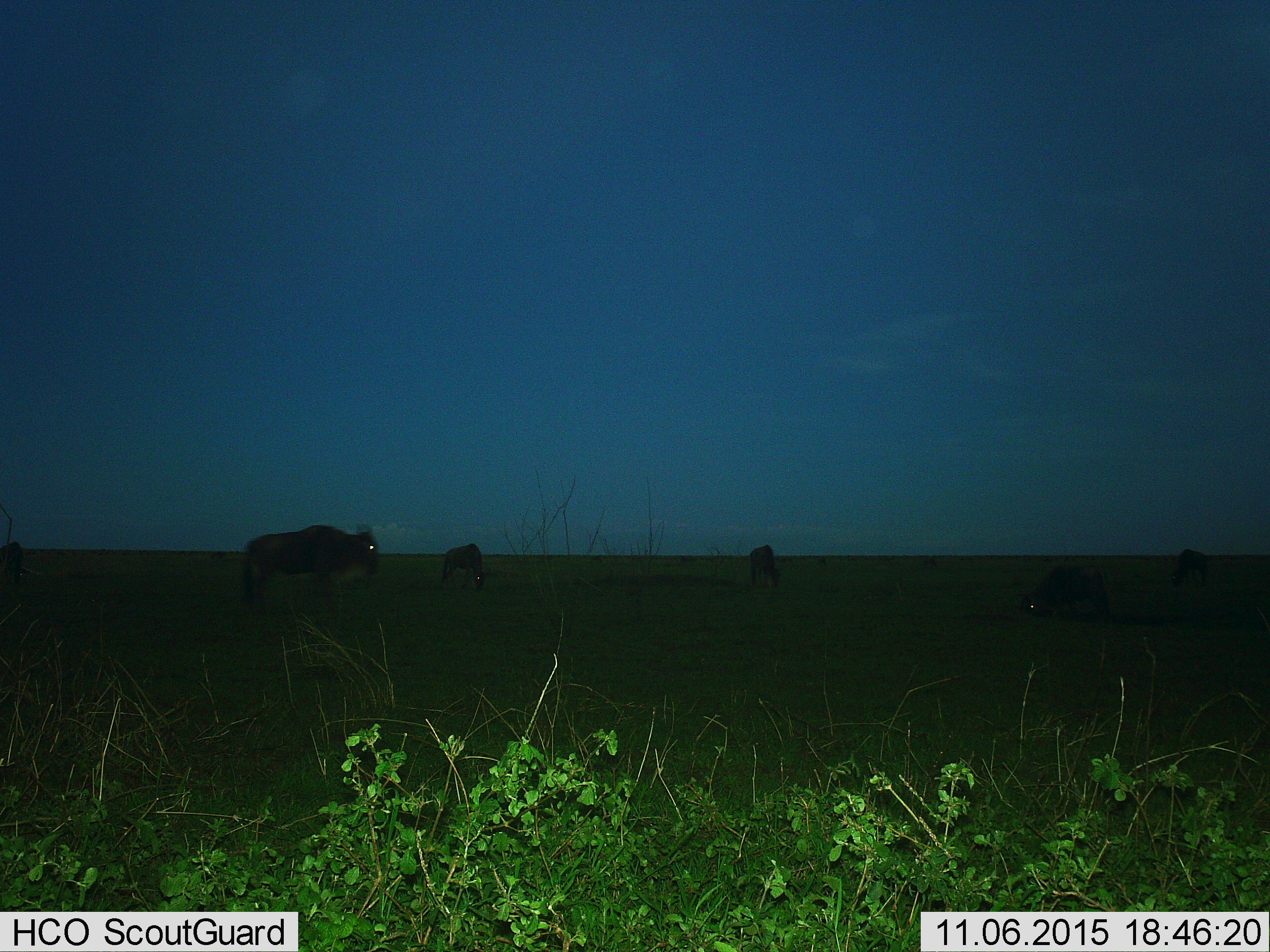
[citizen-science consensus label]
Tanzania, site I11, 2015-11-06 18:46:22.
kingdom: Animalia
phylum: Chordata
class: Mammalia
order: Artiodactyla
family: Bovidae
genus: Connochaetes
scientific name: Connochaetes taurinus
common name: blue wildebeest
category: wildebeest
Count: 5.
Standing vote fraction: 62%.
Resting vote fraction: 0%.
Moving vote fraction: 0%.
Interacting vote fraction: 0%.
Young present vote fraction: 0%.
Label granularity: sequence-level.